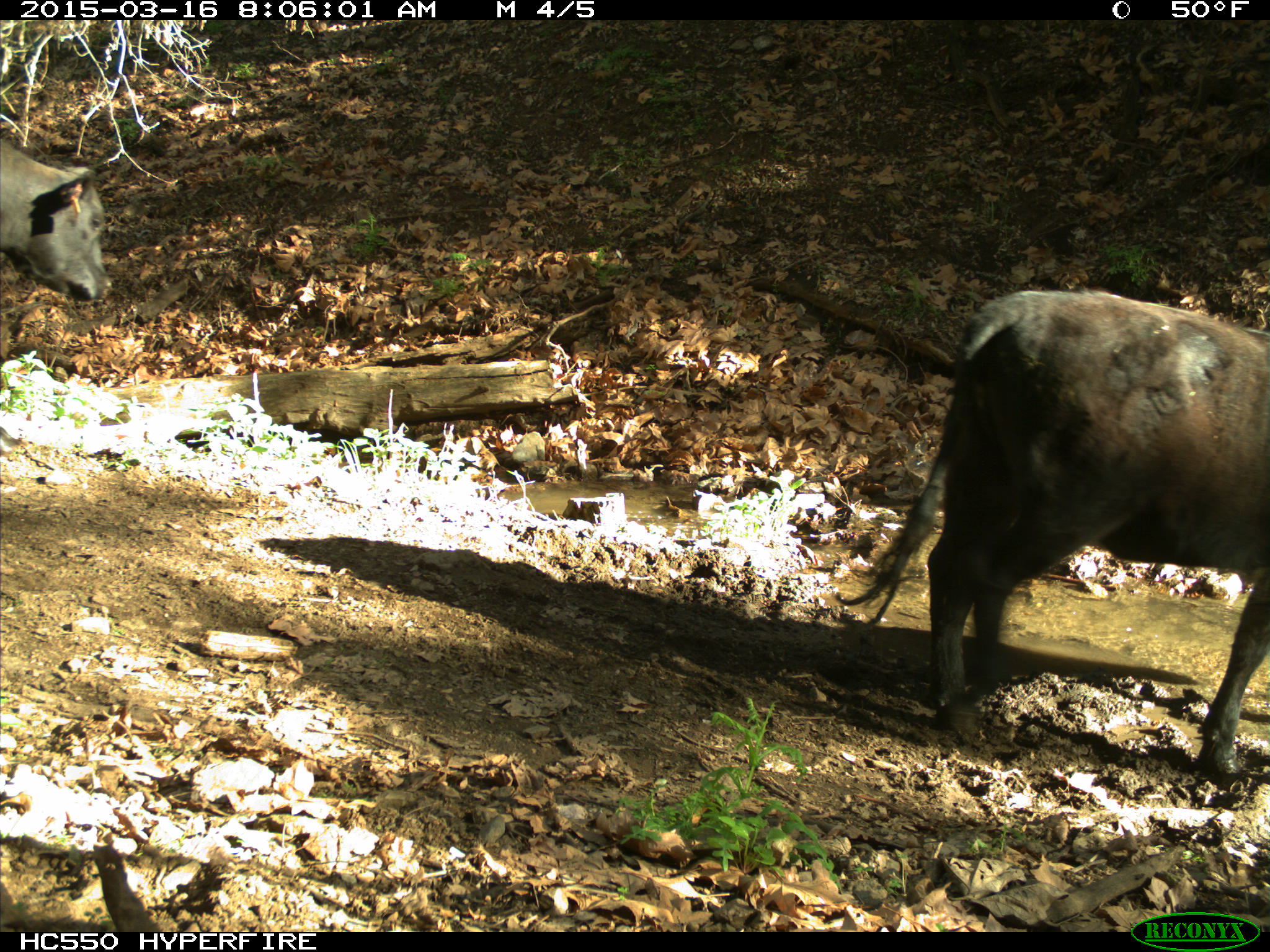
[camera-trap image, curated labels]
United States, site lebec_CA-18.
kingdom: Animalia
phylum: Chordata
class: Mammalia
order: Artiodactyla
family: Bovidae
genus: Bos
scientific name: Bos taurus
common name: domestic cow